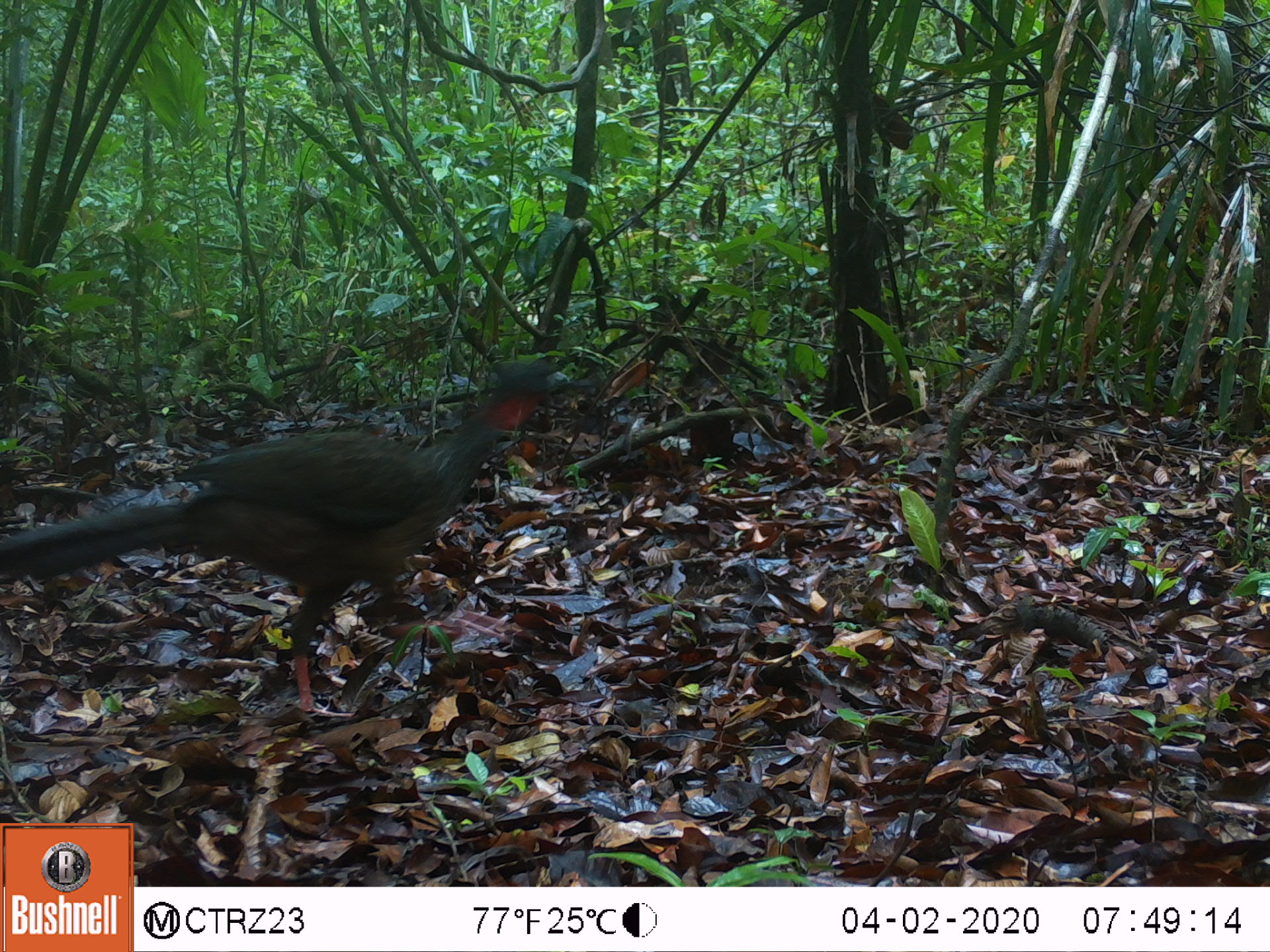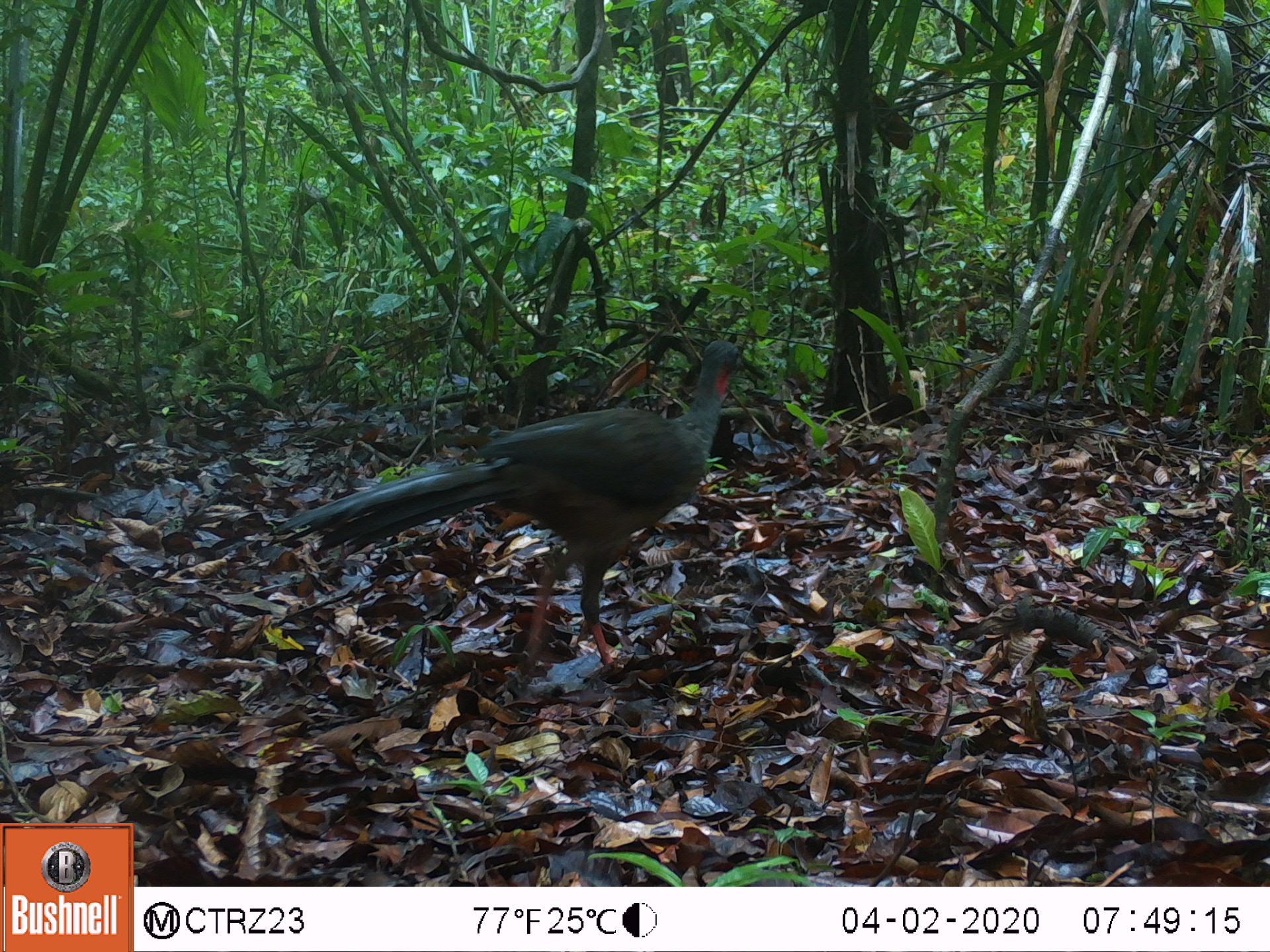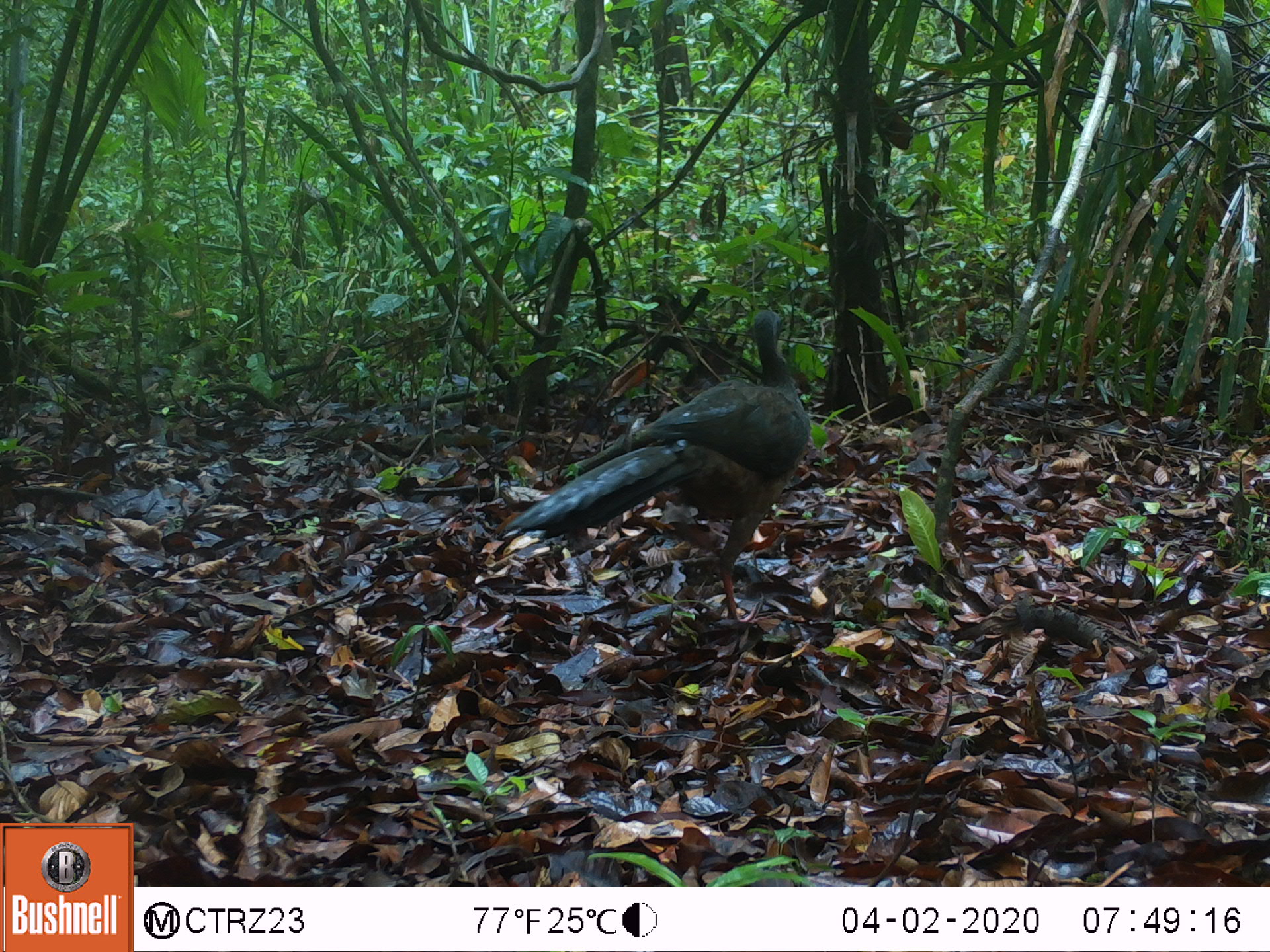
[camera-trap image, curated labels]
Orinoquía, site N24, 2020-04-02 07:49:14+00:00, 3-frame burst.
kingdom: Animalia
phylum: Chordata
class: Aves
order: Galliformes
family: Cracidae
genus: Penelope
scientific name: Penelope jacquacu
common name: spix's guan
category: spixs guan